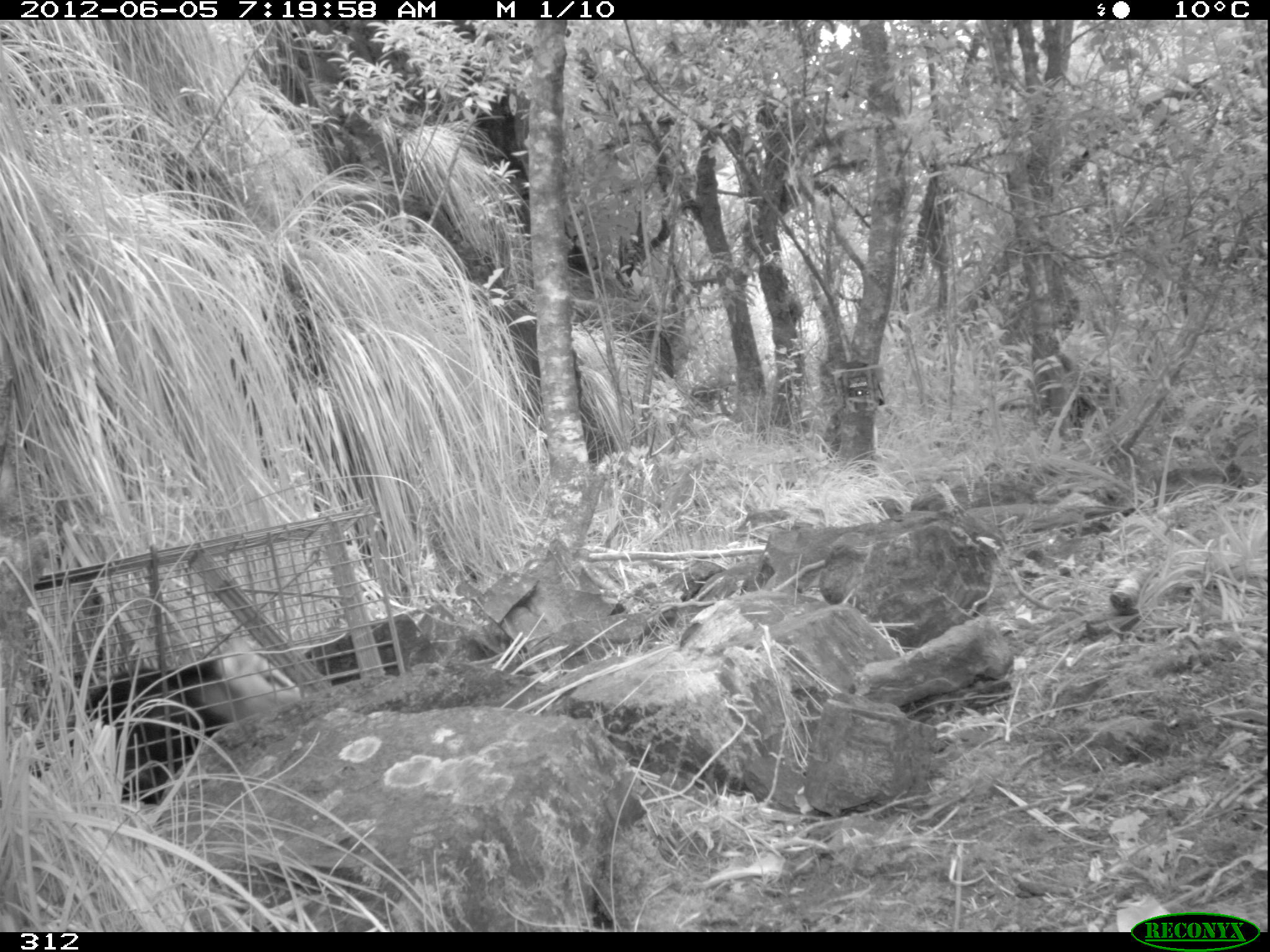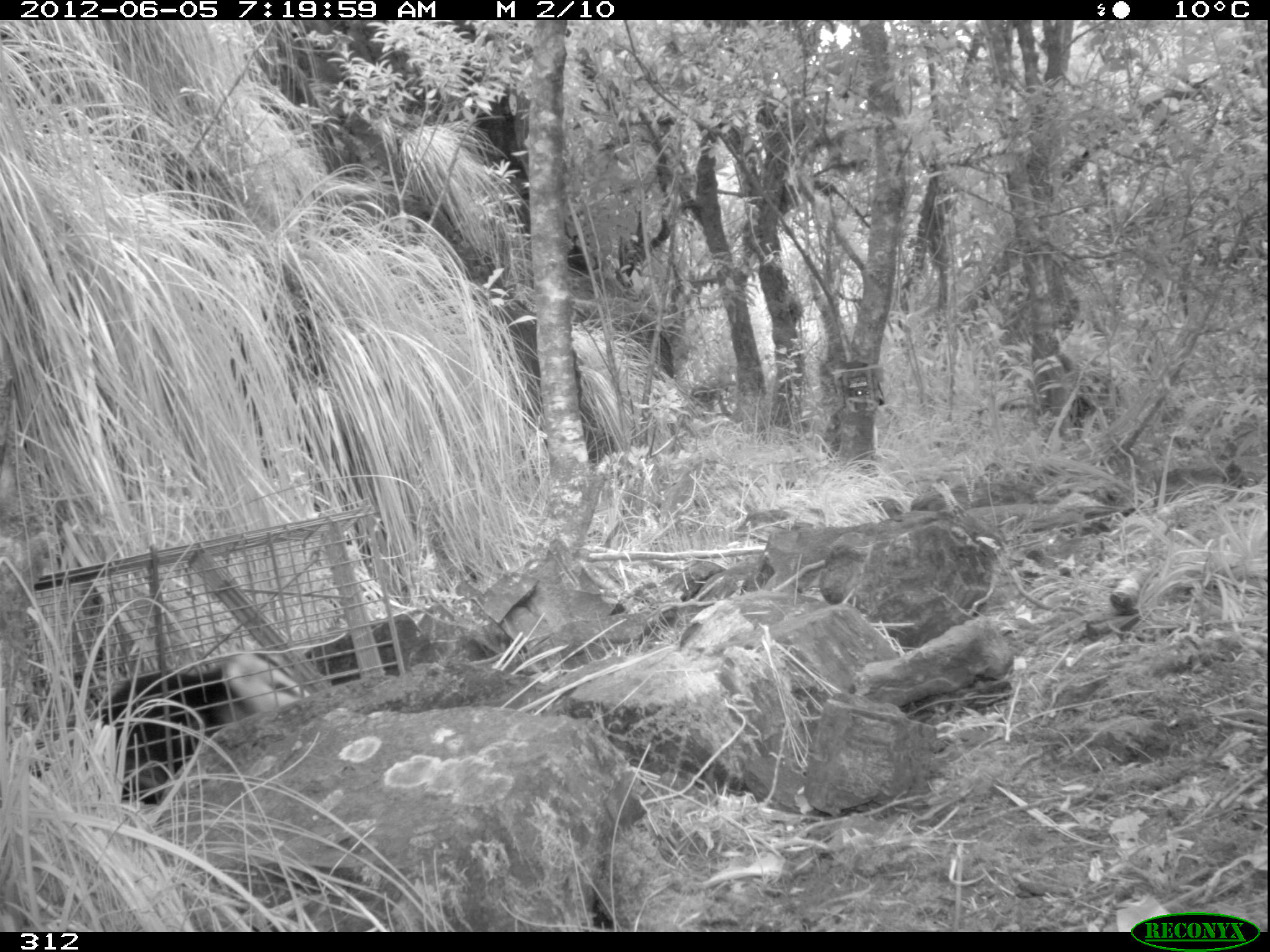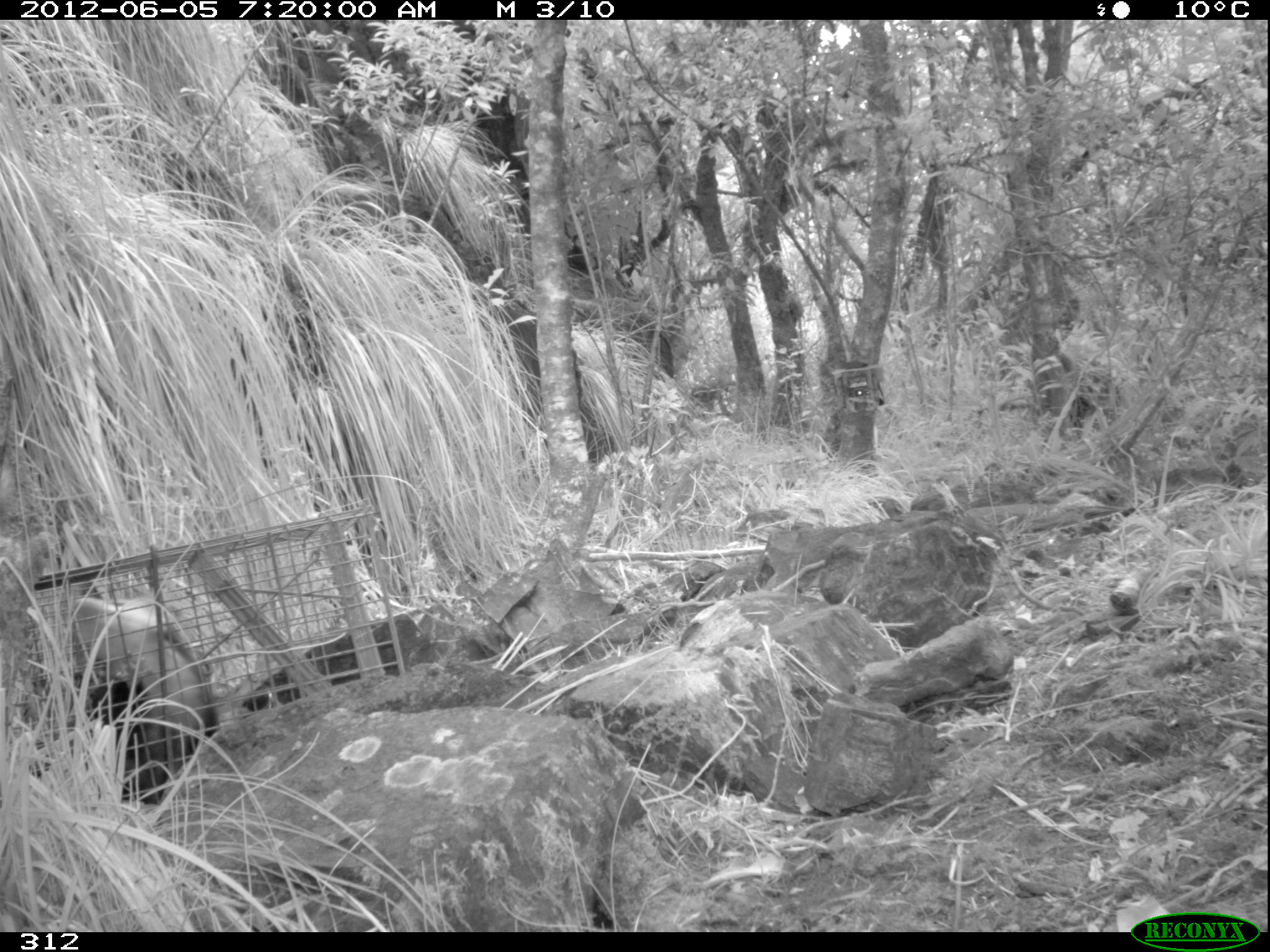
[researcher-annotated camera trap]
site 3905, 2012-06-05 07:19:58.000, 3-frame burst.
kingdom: Animalia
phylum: Chordata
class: Mammalia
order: Didelphimorphia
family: Didelphidae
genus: Didelphis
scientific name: Didelphis pernigra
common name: andean white-eared opossum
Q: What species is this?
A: Didelphis pernigra (andean white-eared opossum).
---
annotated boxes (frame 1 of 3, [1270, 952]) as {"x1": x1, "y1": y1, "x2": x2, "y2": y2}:
didelphis pernigra: {"x1": 65, "y1": 632, "x2": 300, "y2": 806}